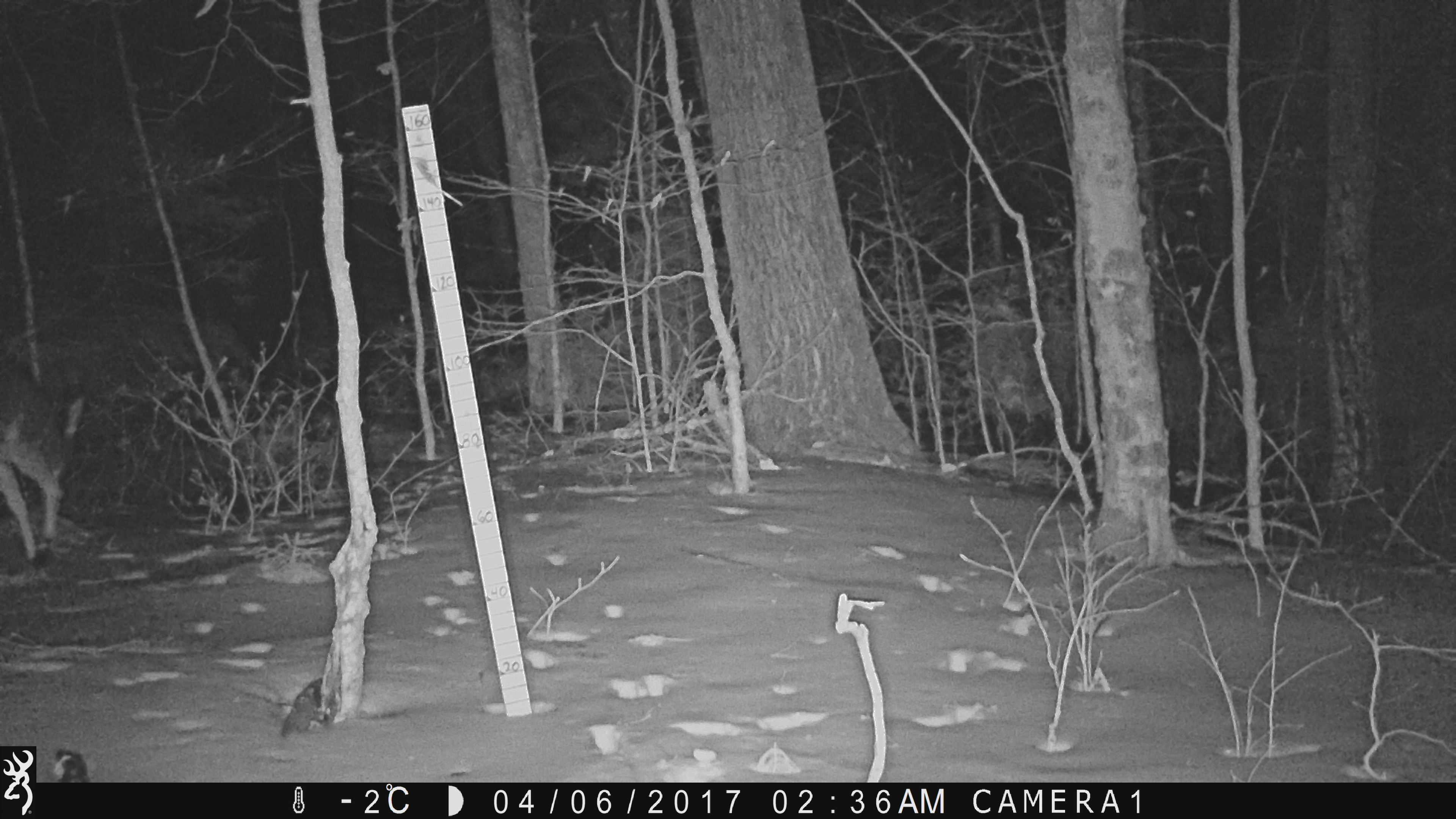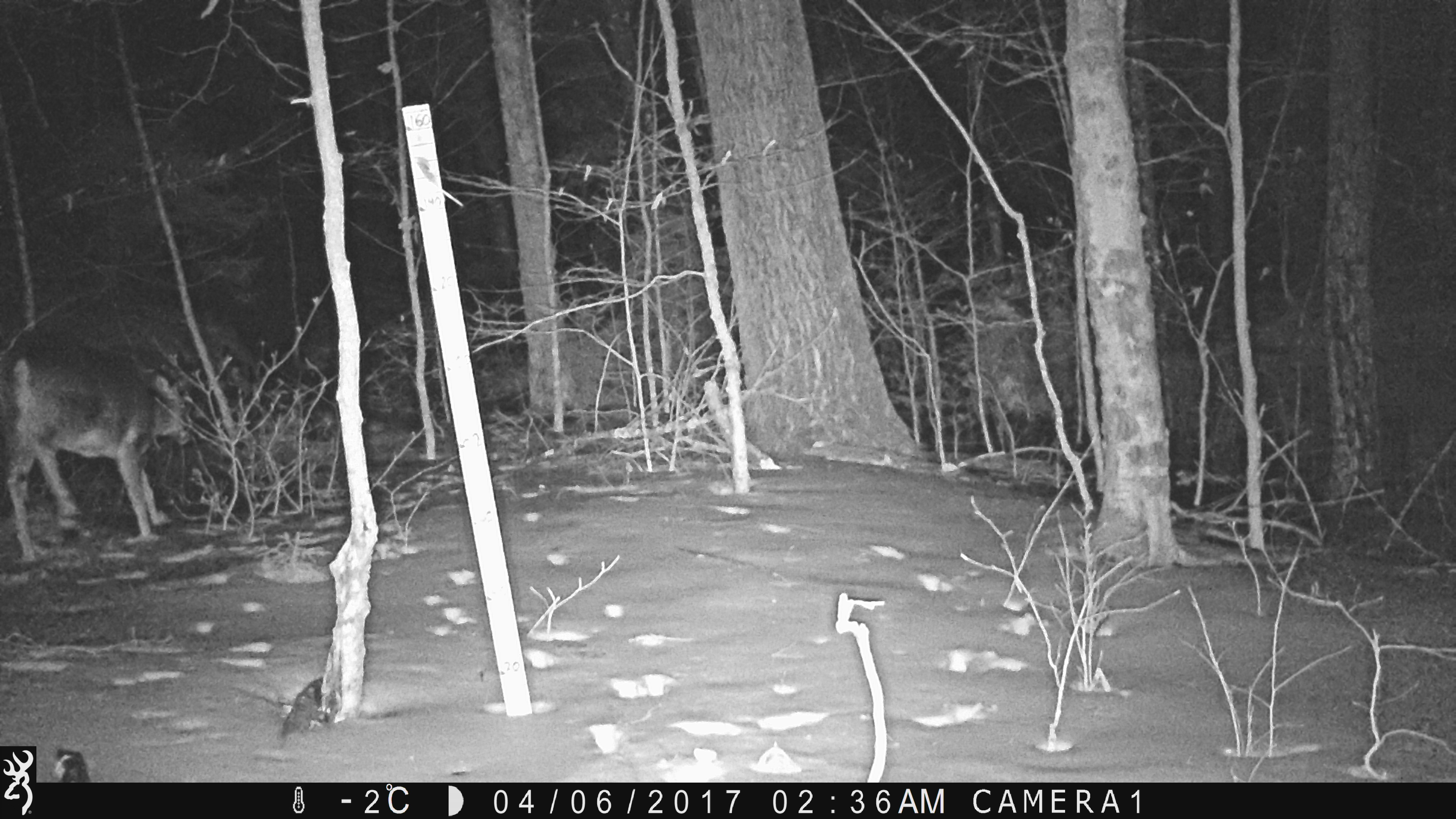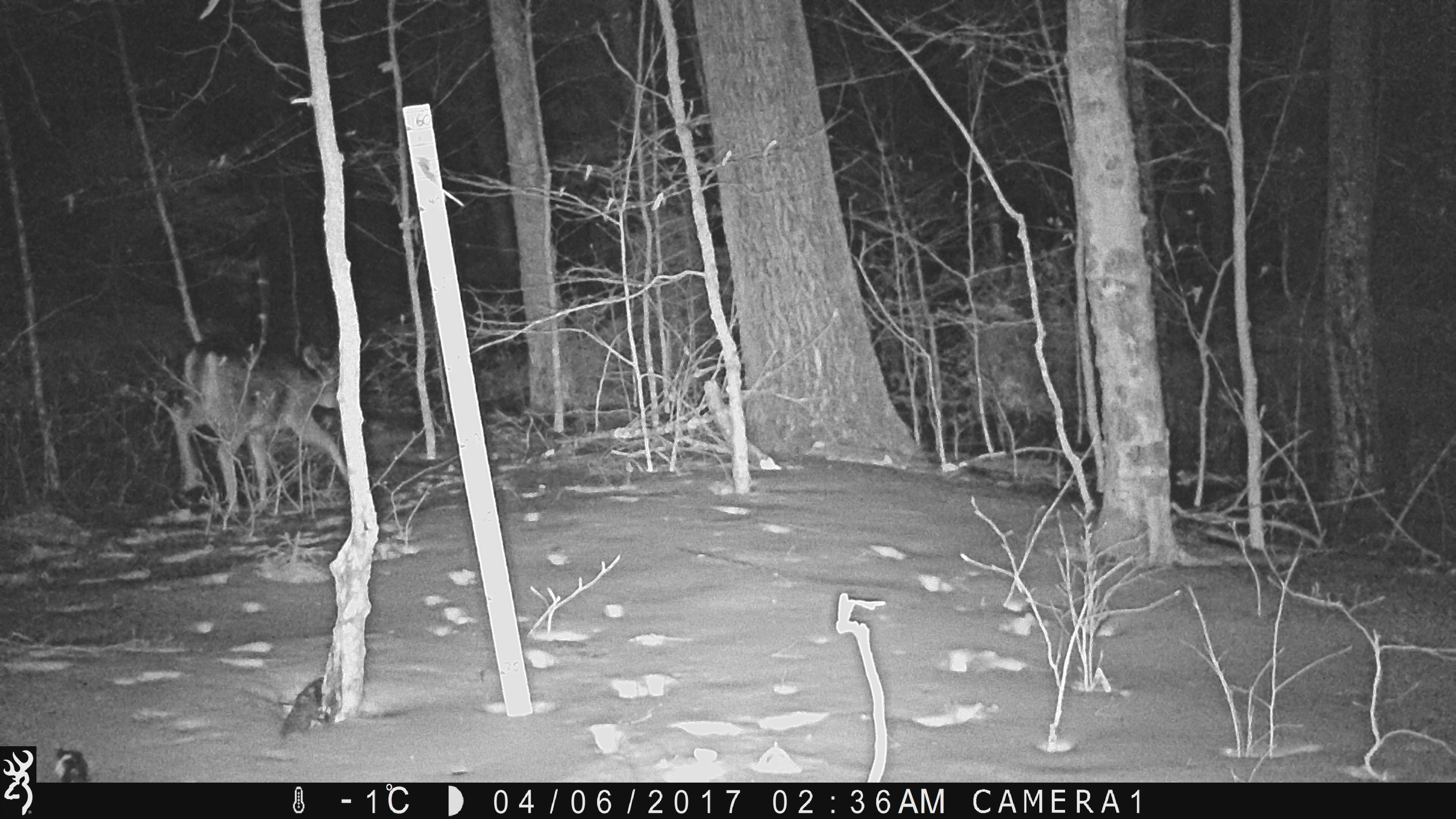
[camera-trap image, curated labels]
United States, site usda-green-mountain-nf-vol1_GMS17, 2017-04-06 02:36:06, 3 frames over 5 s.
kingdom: Animalia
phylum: Chordata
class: Mammalia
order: Artiodactyla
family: Cervidae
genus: Odocoileus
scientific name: Odocoileus virginianus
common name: white-tailed deer